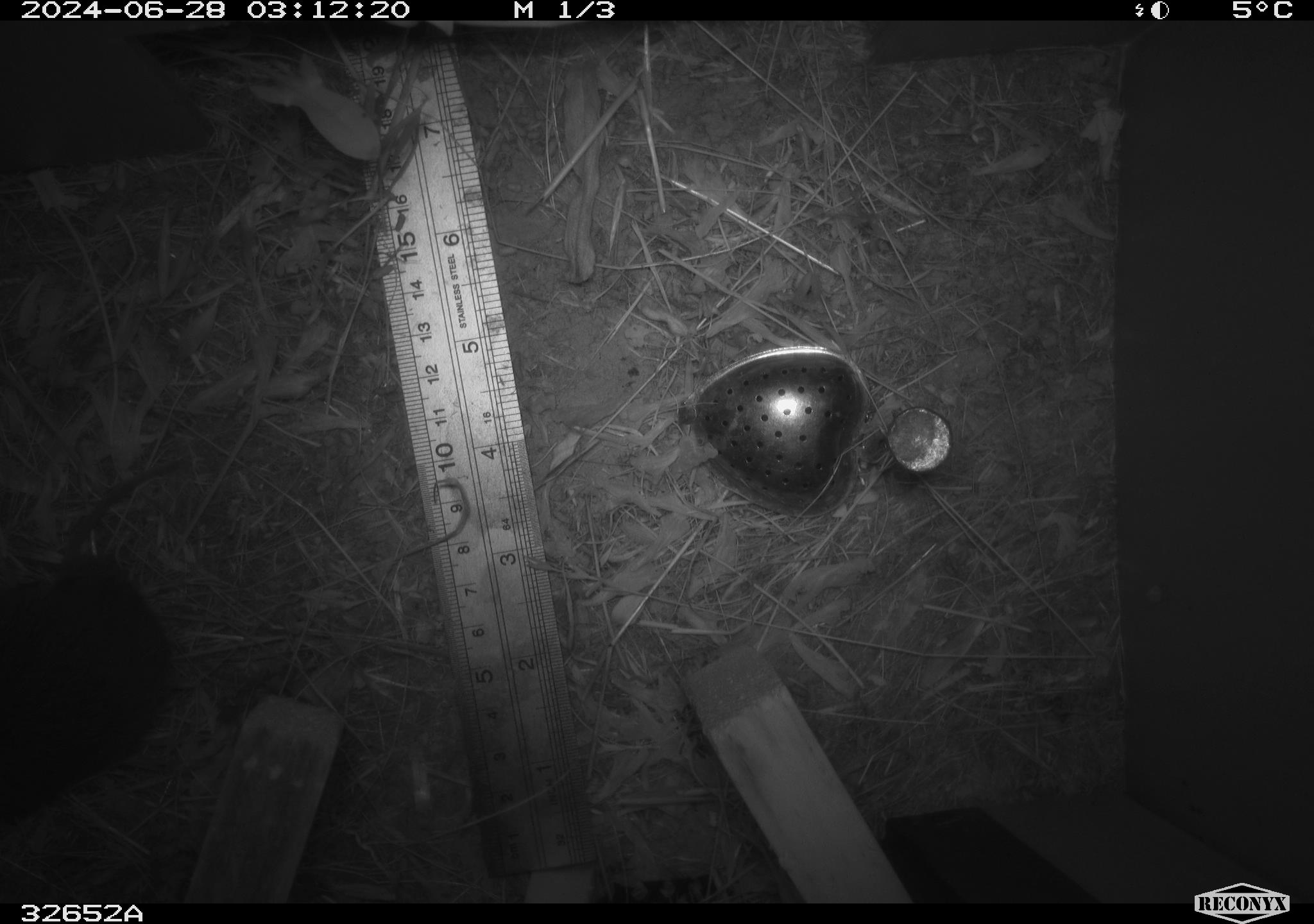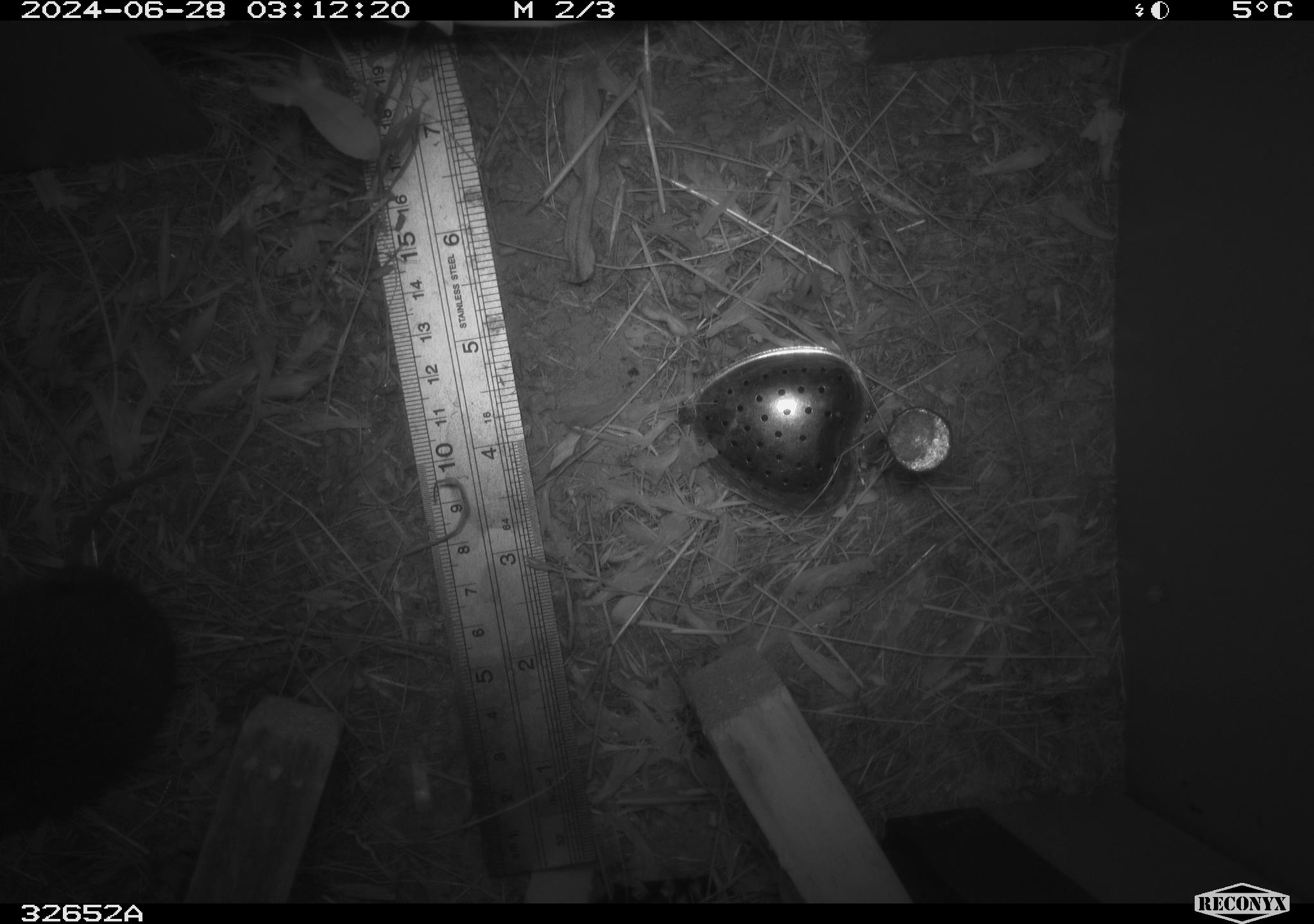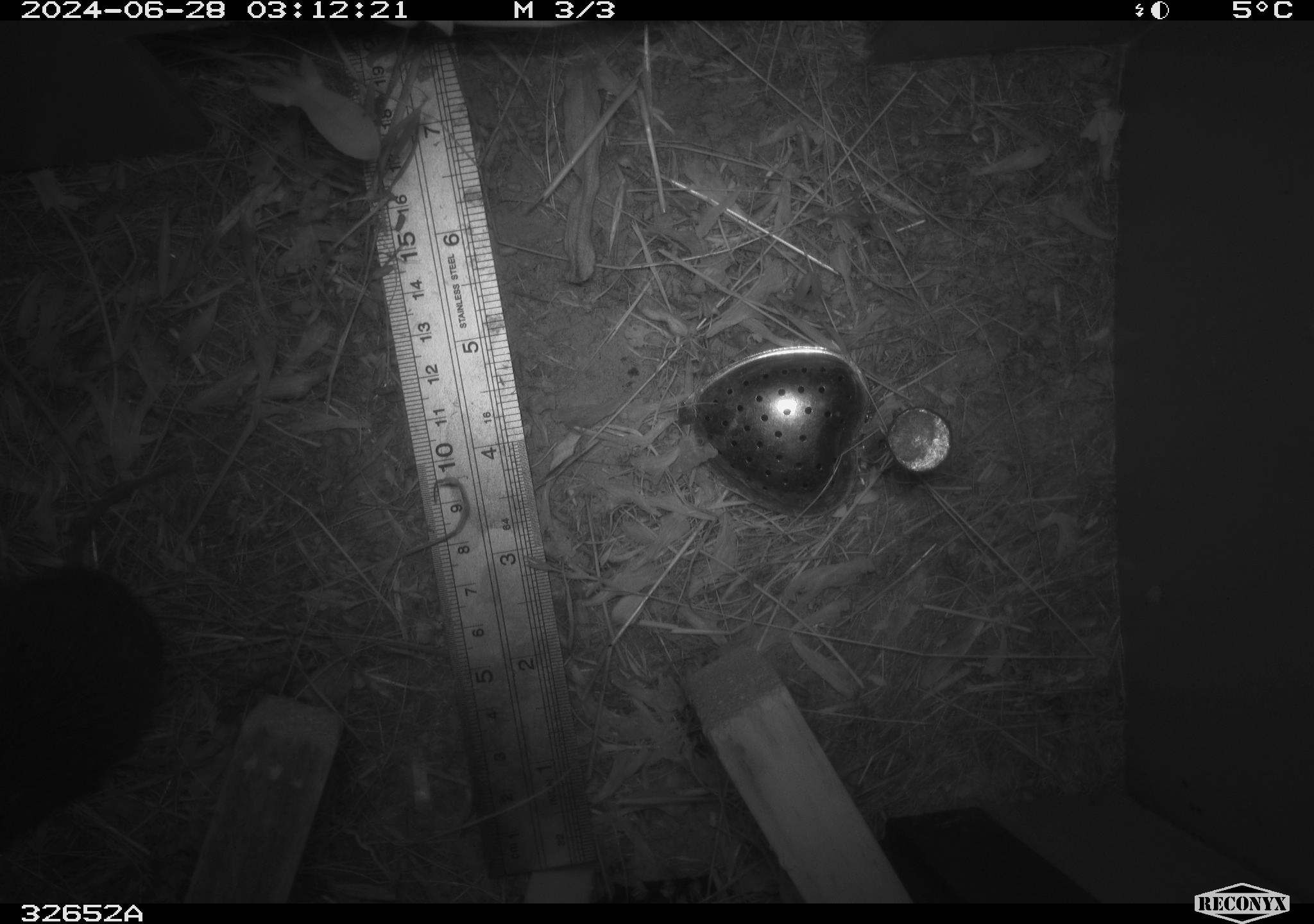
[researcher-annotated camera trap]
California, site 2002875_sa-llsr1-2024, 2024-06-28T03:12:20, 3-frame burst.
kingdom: Animalia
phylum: Chordata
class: Mammalia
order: Rodentia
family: Cricetidae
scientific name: Arvicolinae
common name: voles, lemmings, and muskrats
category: arvicolinae subfamily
Arvicolinae subfamily (voles, lemmings, and muskrats) (Arvicolinae).